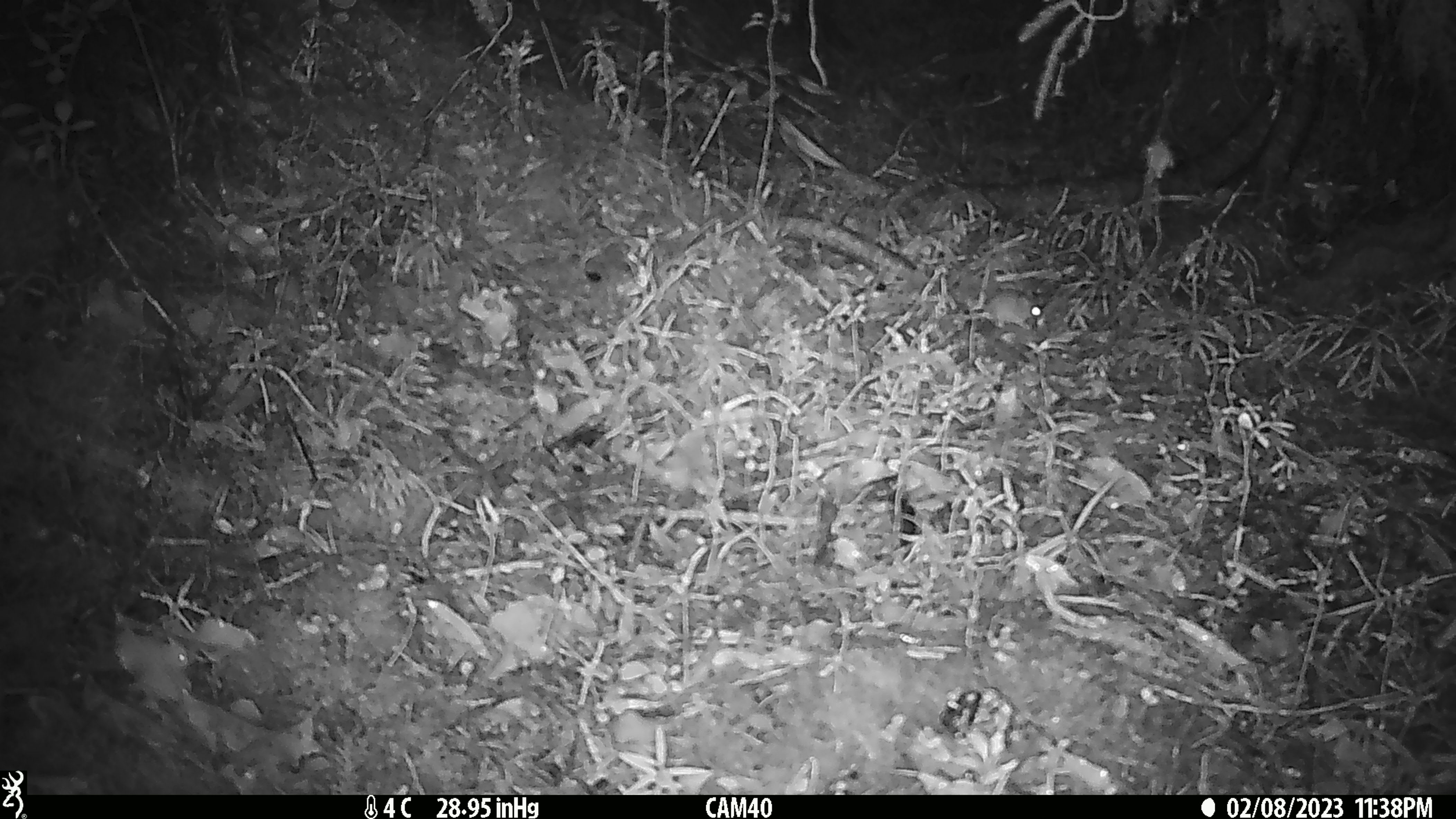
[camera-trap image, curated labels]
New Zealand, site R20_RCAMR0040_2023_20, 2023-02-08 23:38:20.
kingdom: Animalia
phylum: Chordata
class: Mammalia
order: Rodentia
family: Muridae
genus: Mus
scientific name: Mus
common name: mouse